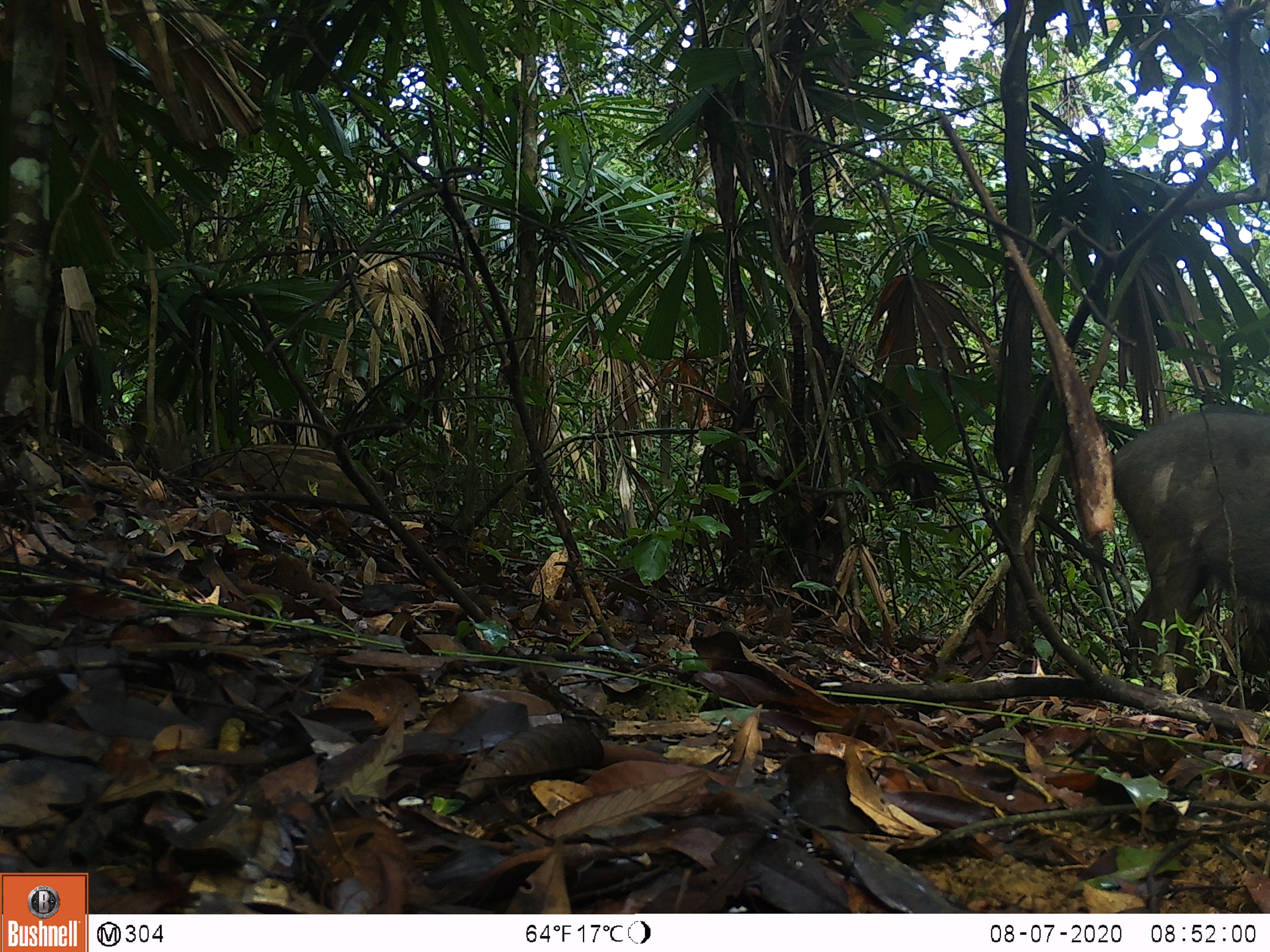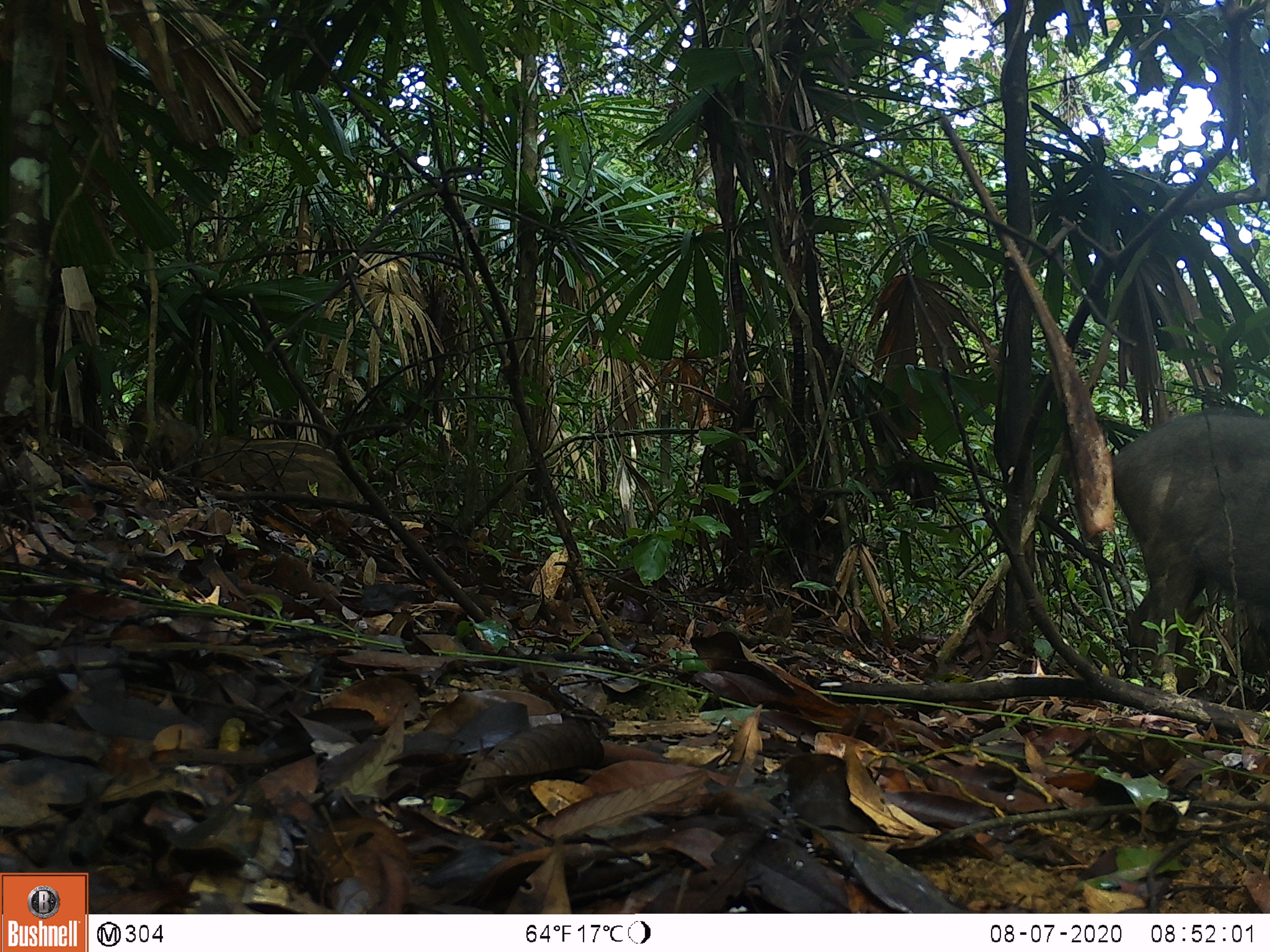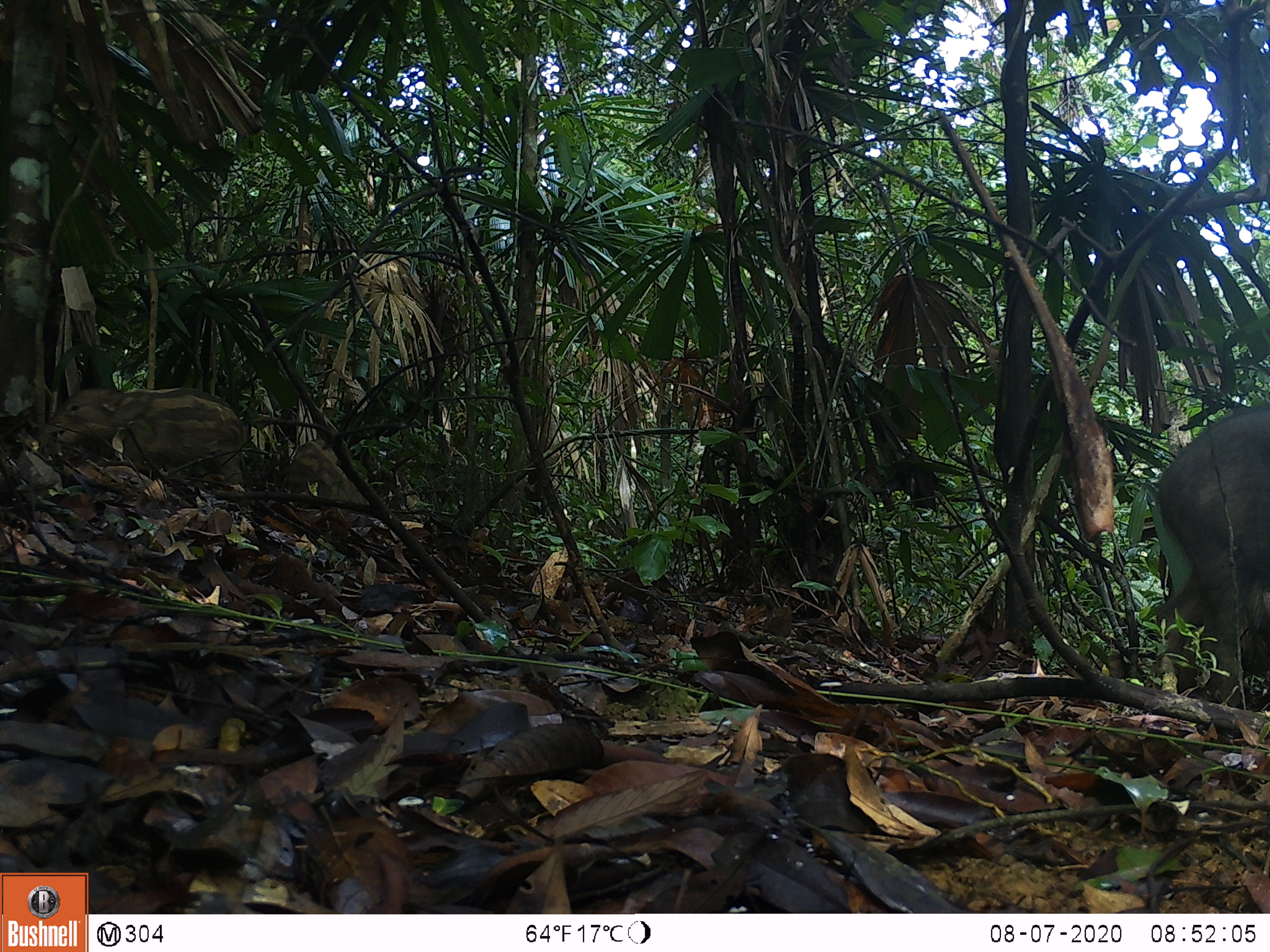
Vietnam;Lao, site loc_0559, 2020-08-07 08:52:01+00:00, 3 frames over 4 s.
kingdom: Animalia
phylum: Chordata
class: Mammalia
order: Artiodactyla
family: Suidae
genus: Sus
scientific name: Sus scrofa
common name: eurasian wild pig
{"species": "eurasian wild pig (Sus scrofa)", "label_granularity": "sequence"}